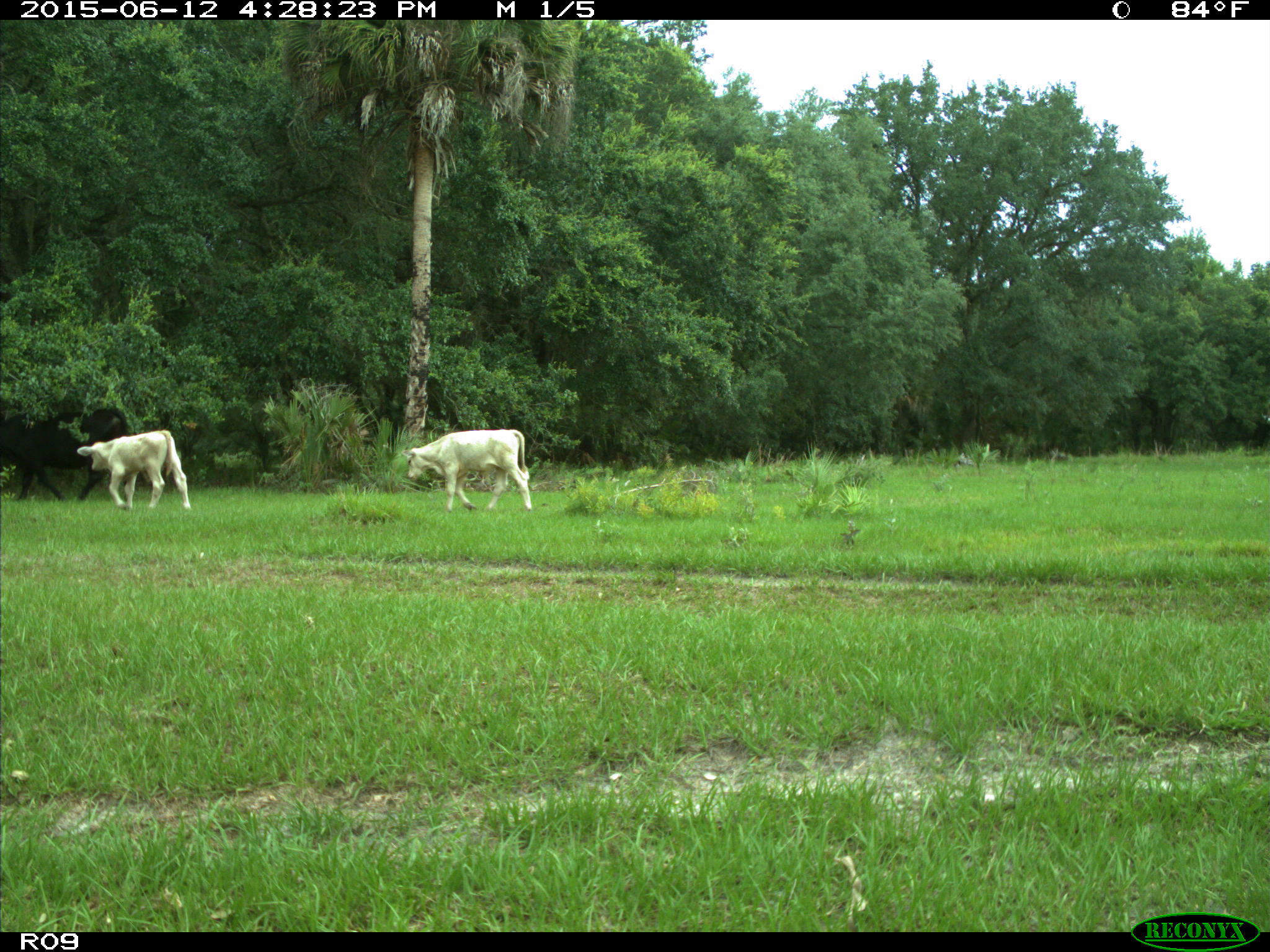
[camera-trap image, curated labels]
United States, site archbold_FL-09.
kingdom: Animalia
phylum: Chordata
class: Mammalia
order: Artiodactyla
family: Bovidae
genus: Bos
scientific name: Bos taurus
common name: domestic cow